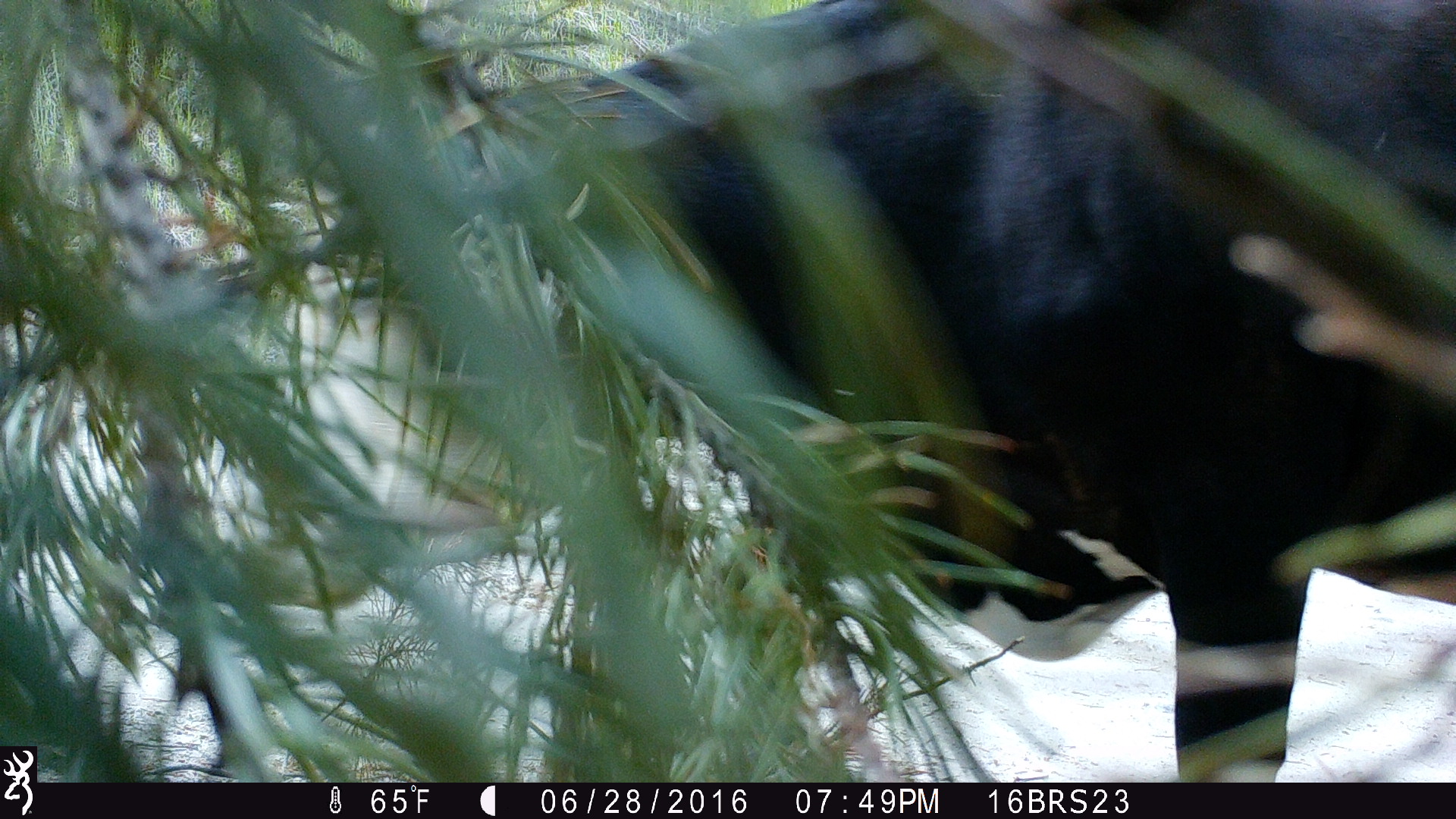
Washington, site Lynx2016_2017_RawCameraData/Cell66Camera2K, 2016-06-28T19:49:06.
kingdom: Animalia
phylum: Chordata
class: Mammalia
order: Artiodactyla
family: Bovidae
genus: Bos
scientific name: Bos taurus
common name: domestic cattle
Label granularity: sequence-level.